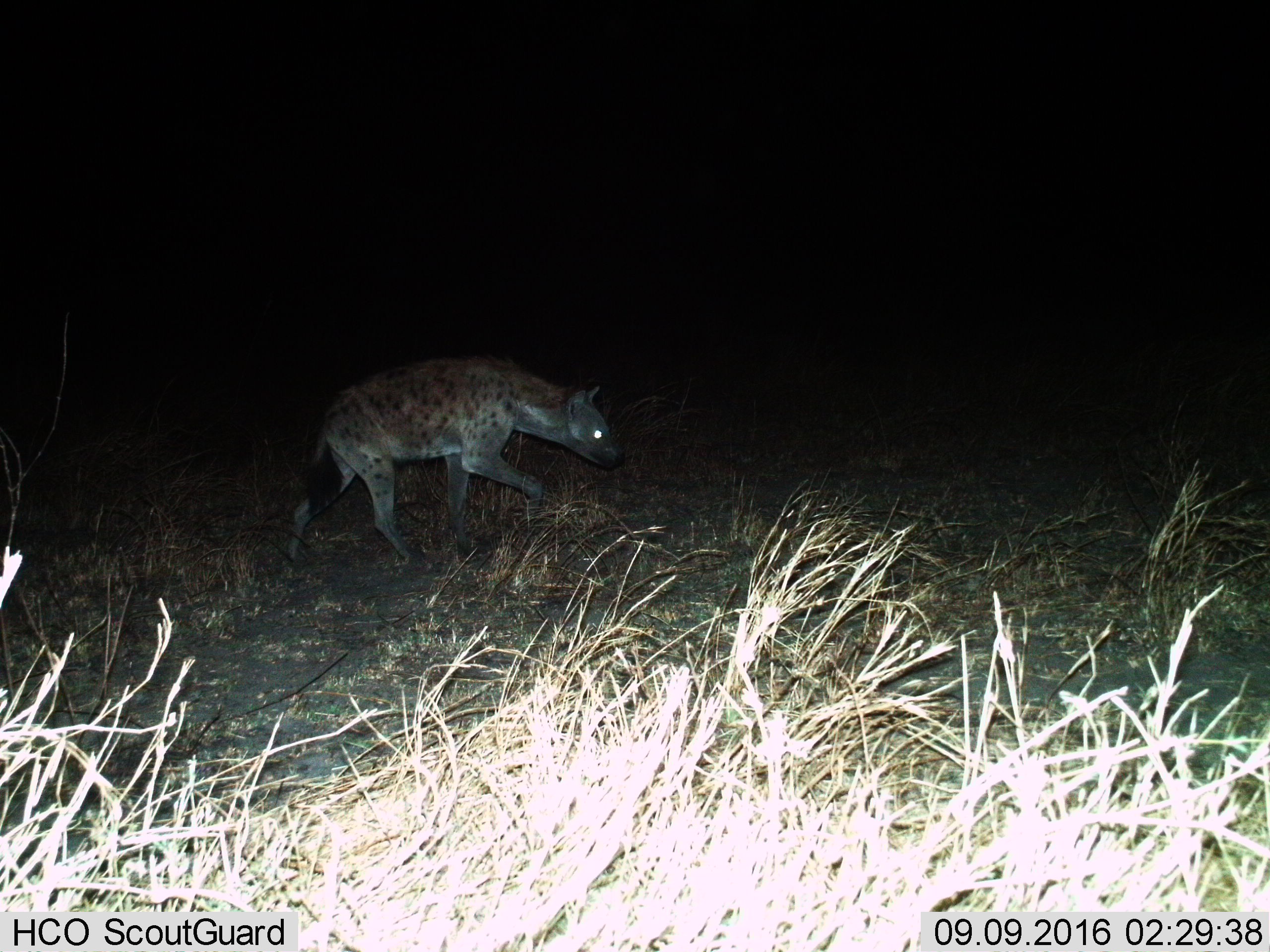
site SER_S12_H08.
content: unidentified animal